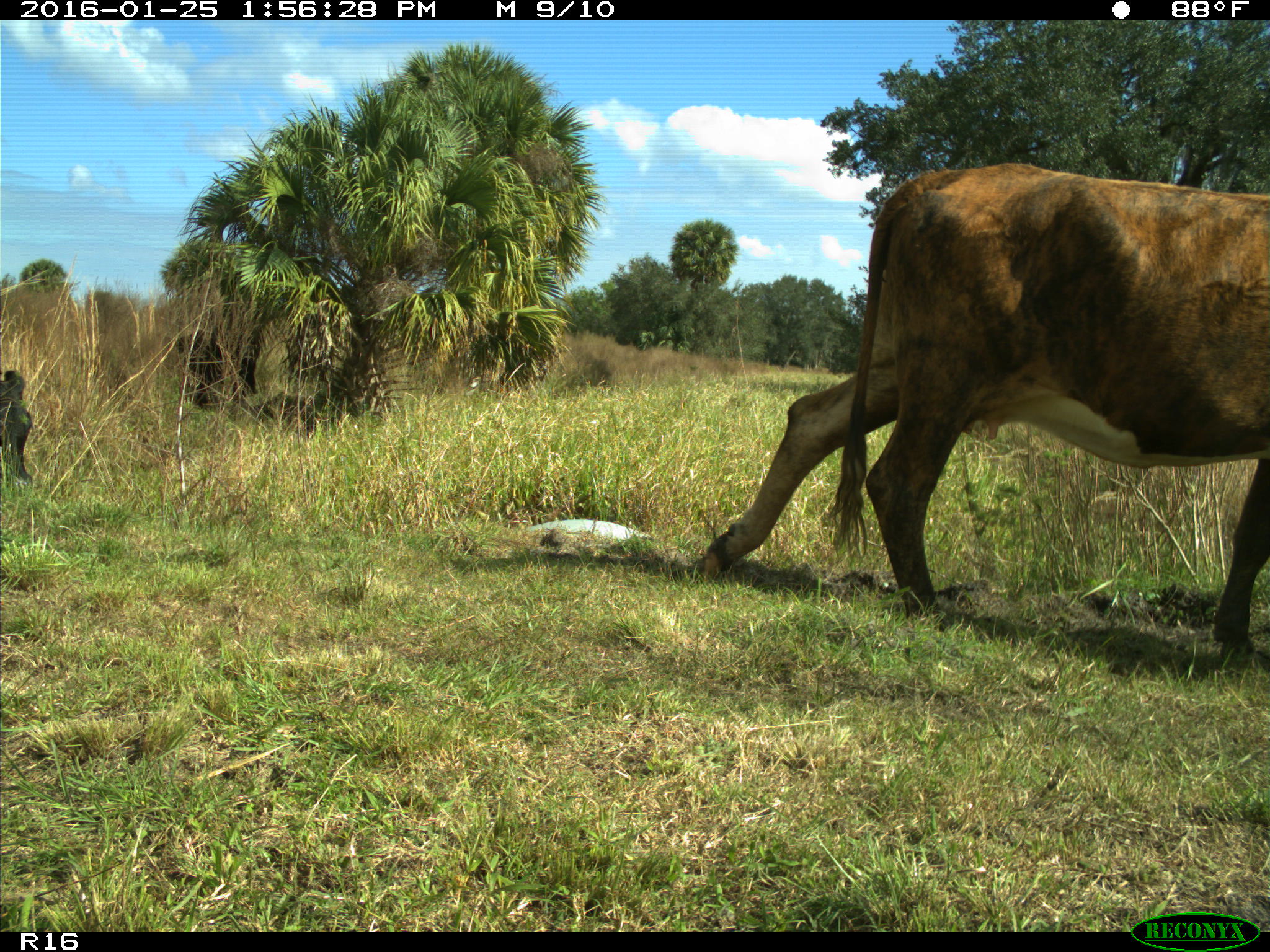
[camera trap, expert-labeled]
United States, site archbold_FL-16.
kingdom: Animalia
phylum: Chordata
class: Mammalia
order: Artiodactyla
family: Bovidae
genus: Bos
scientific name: Bos taurus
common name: domestic cow